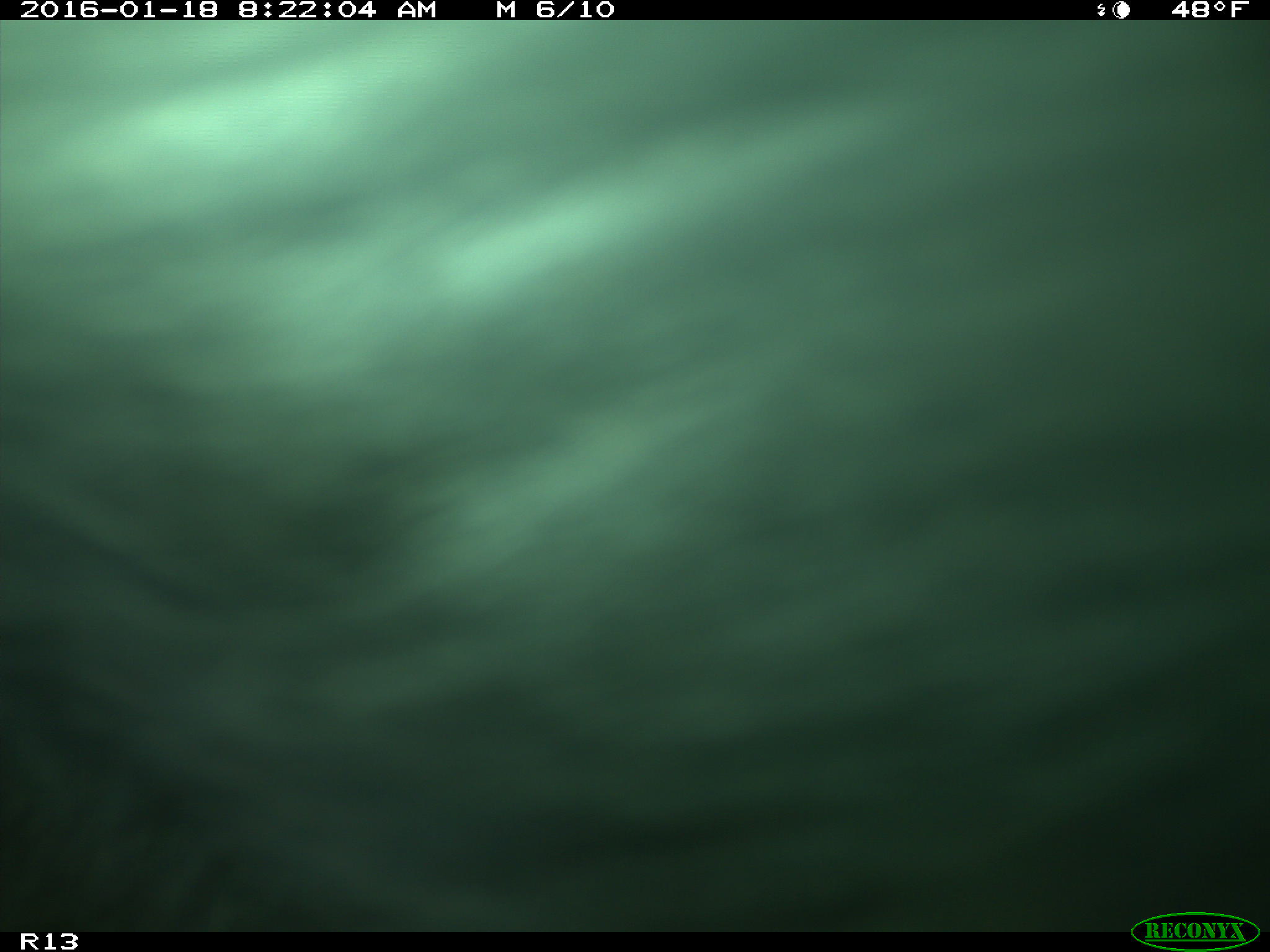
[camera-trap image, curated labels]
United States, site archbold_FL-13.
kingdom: Animalia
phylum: Chordata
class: Mammalia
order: Artiodactyla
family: Bovidae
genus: Bos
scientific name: Bos taurus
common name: domestic cow